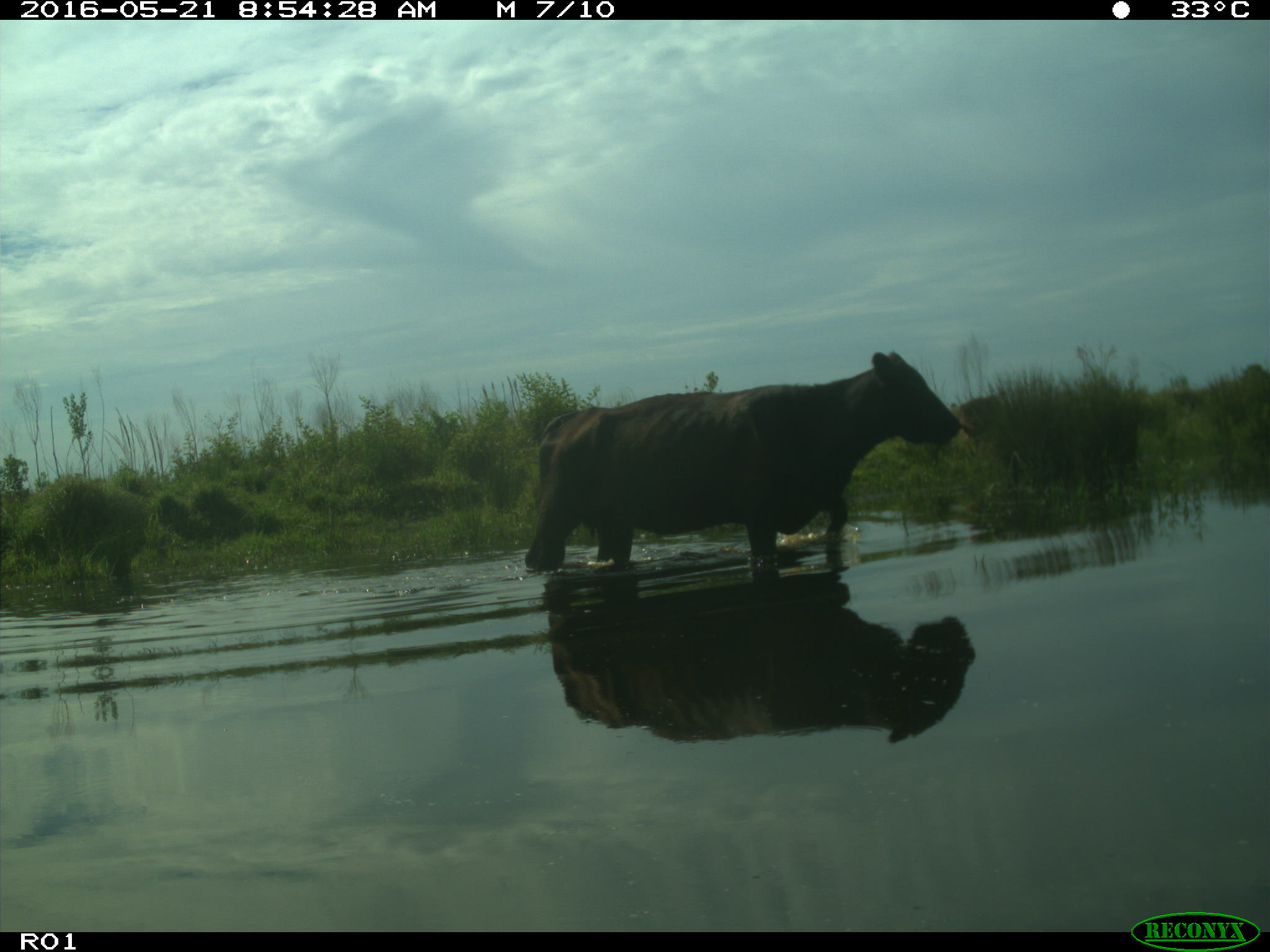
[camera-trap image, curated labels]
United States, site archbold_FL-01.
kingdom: Animalia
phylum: Chordata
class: Mammalia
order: Artiodactyla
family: Bovidae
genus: Bos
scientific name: Bos taurus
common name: domestic cow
Bos taurus (domestic cow).